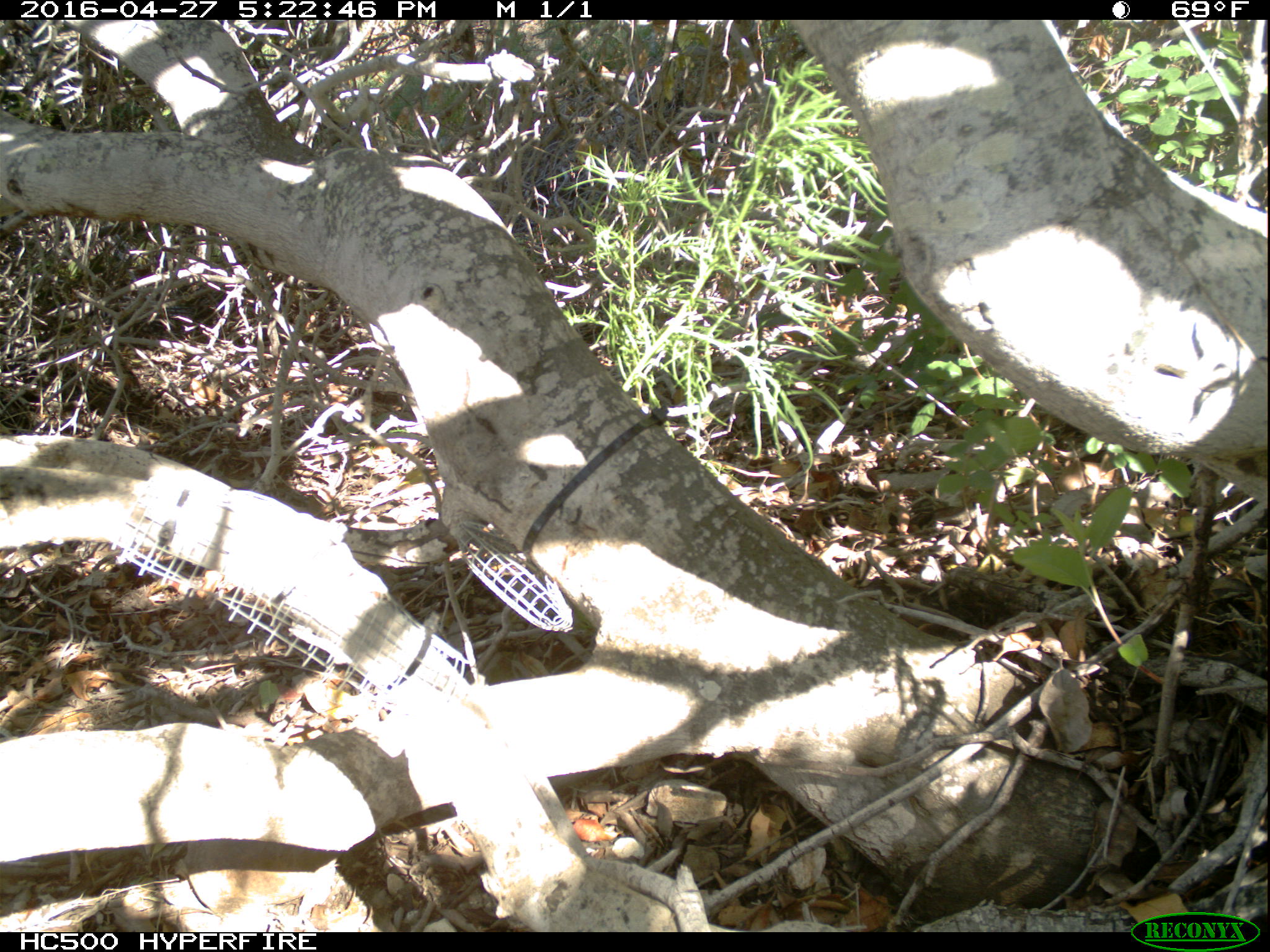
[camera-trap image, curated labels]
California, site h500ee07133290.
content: no animal present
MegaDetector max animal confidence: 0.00